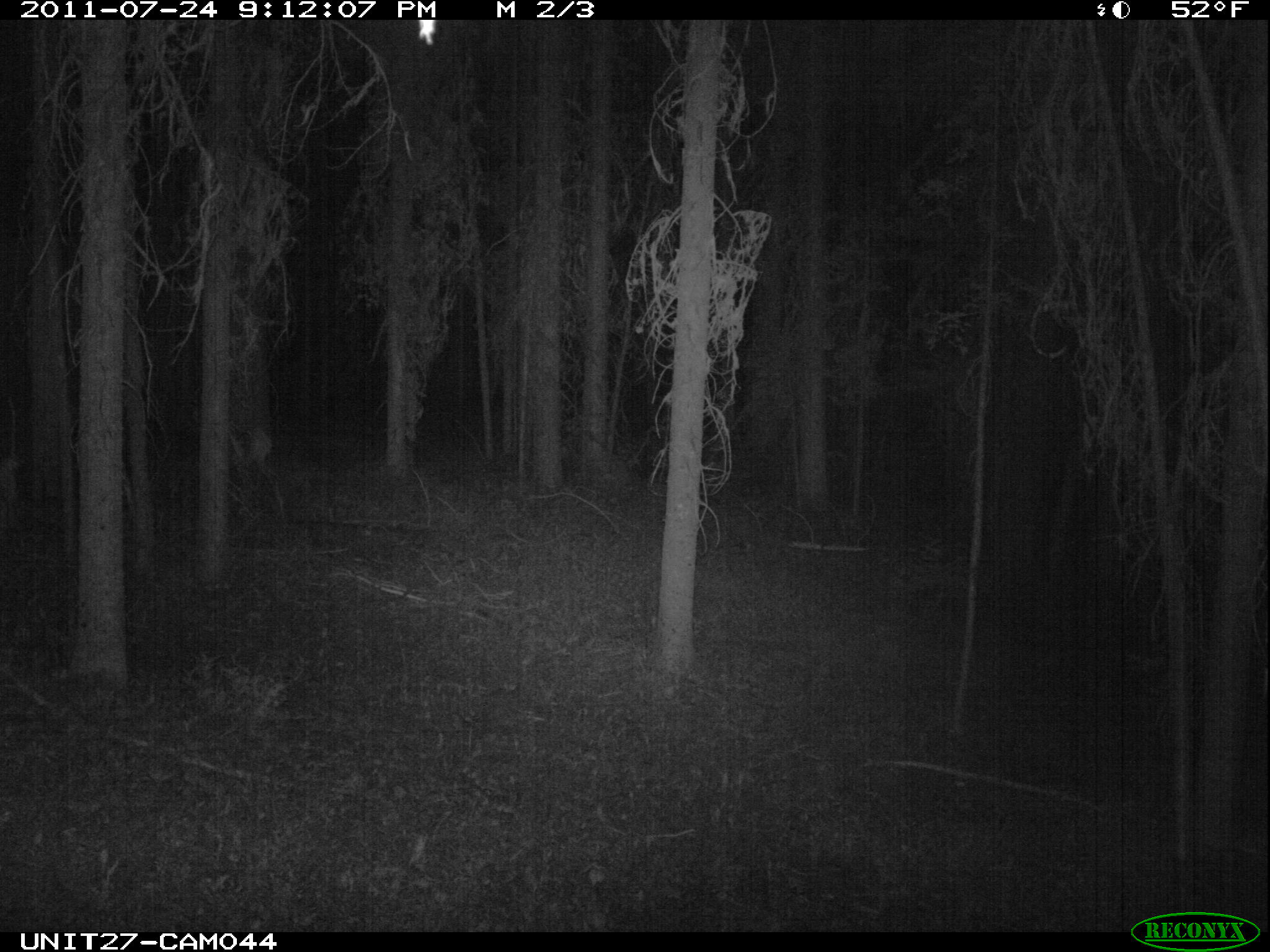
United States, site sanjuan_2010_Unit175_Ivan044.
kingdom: Animalia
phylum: Chordata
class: Mammalia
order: Artiodactyla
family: Cervidae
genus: Cervus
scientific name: Cervus elaphus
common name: red deer